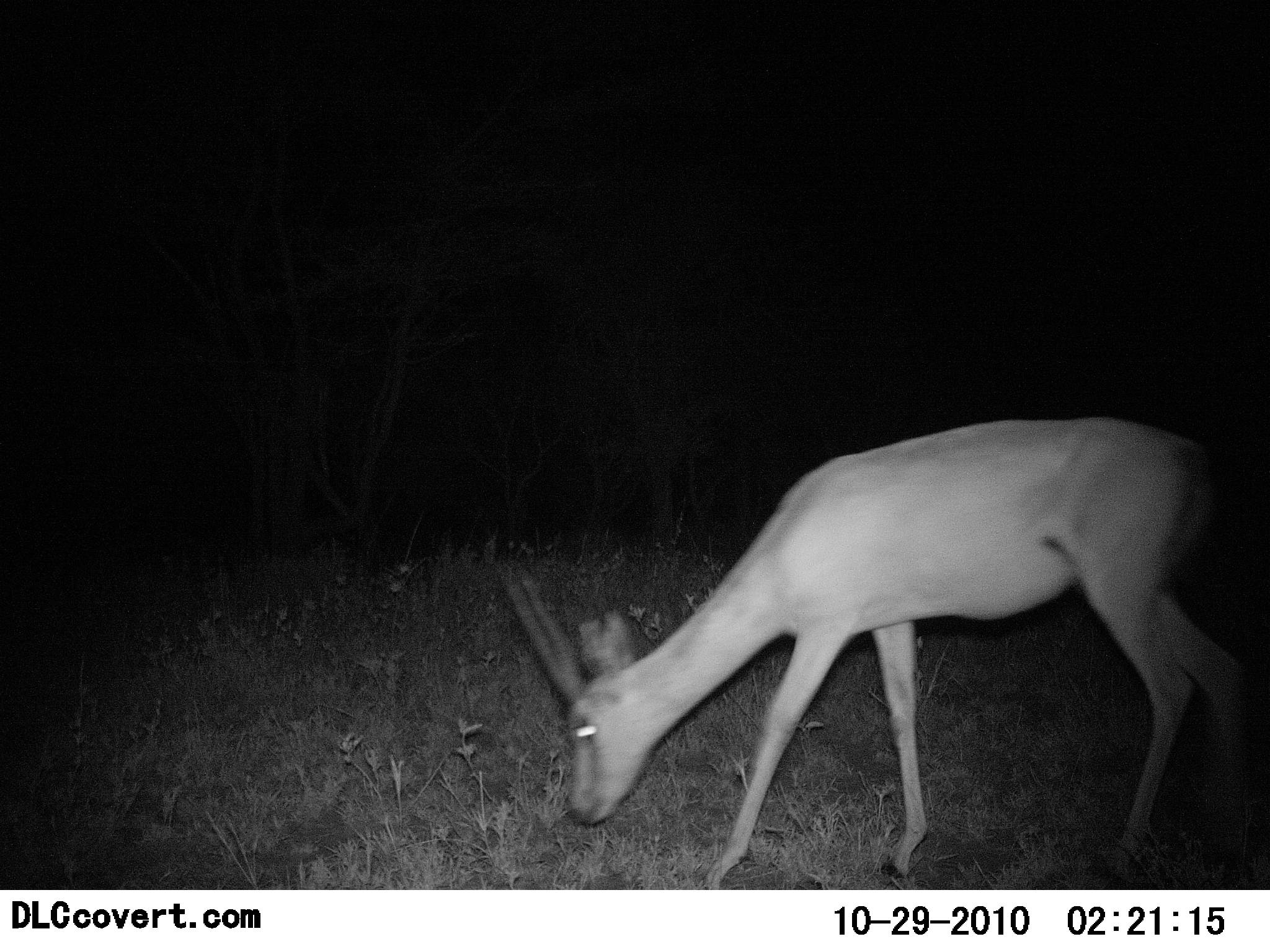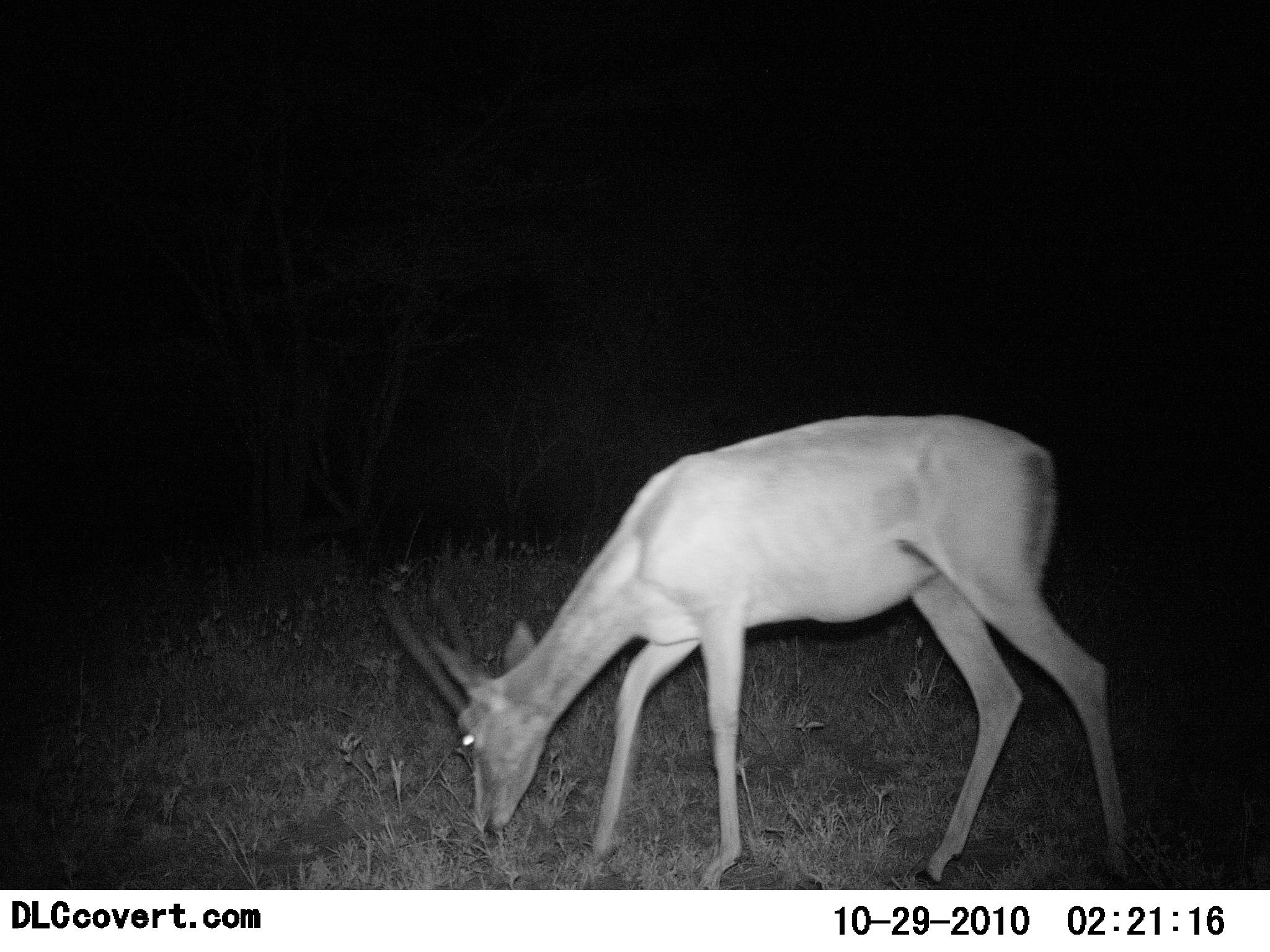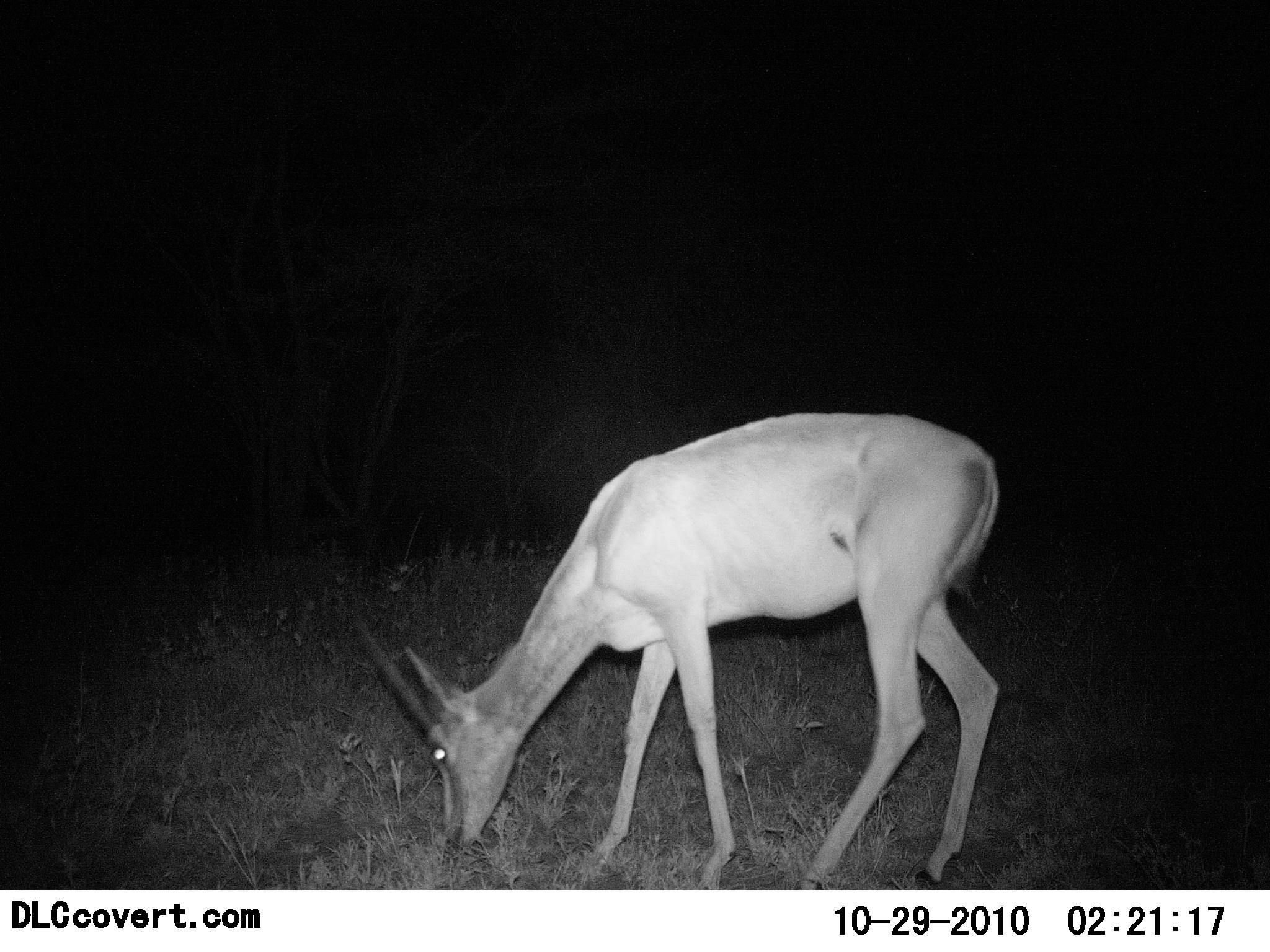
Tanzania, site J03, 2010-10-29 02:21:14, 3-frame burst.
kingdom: Animalia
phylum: Chordata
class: Mammalia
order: Artiodactyla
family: Bovidae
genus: Nanger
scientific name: Nanger granti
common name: grant's gazelle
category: gazellegrants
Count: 1.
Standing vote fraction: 14%.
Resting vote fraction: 0%.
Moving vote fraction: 19%.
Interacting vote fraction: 0%.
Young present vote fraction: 0%.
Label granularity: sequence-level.